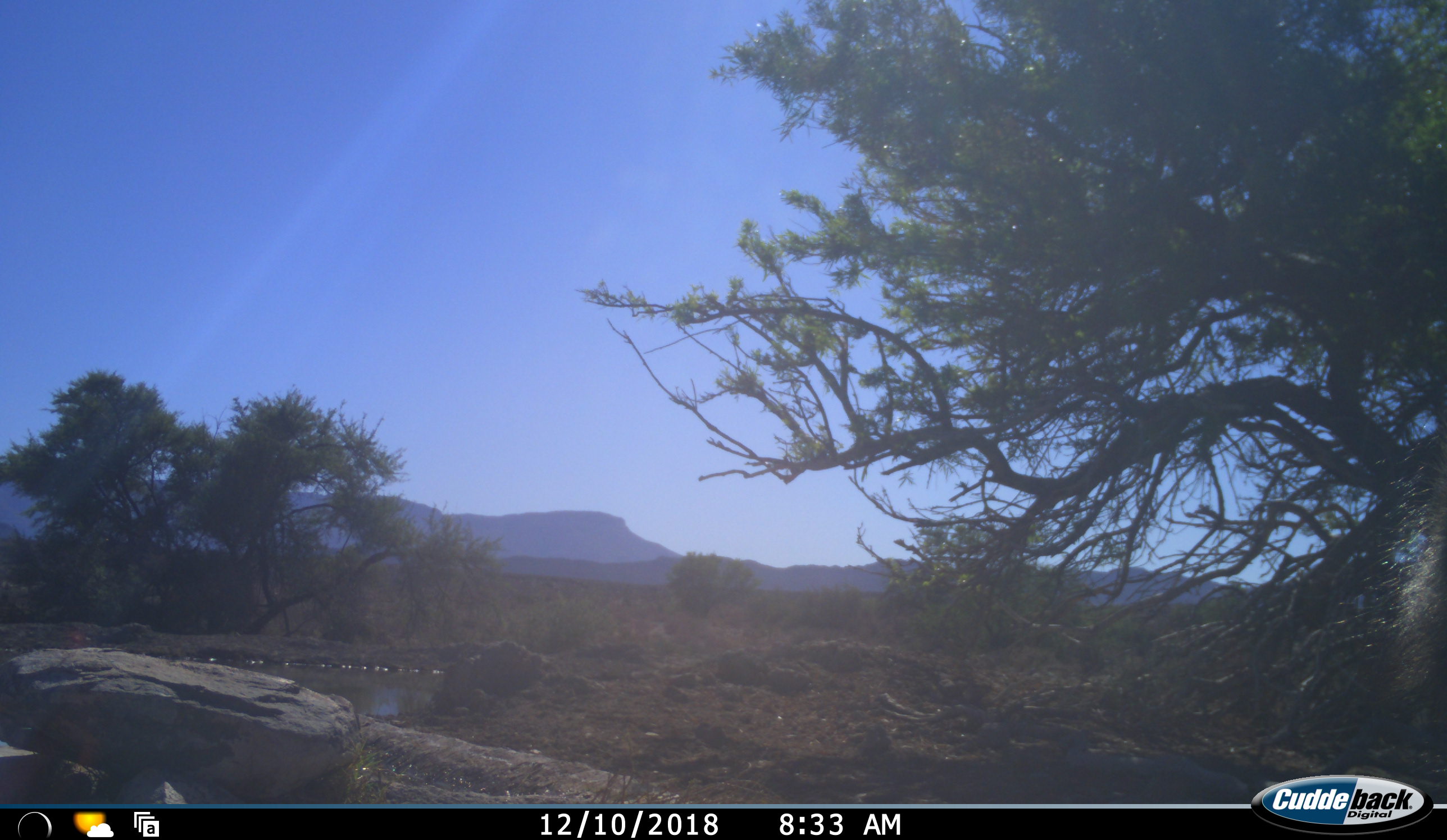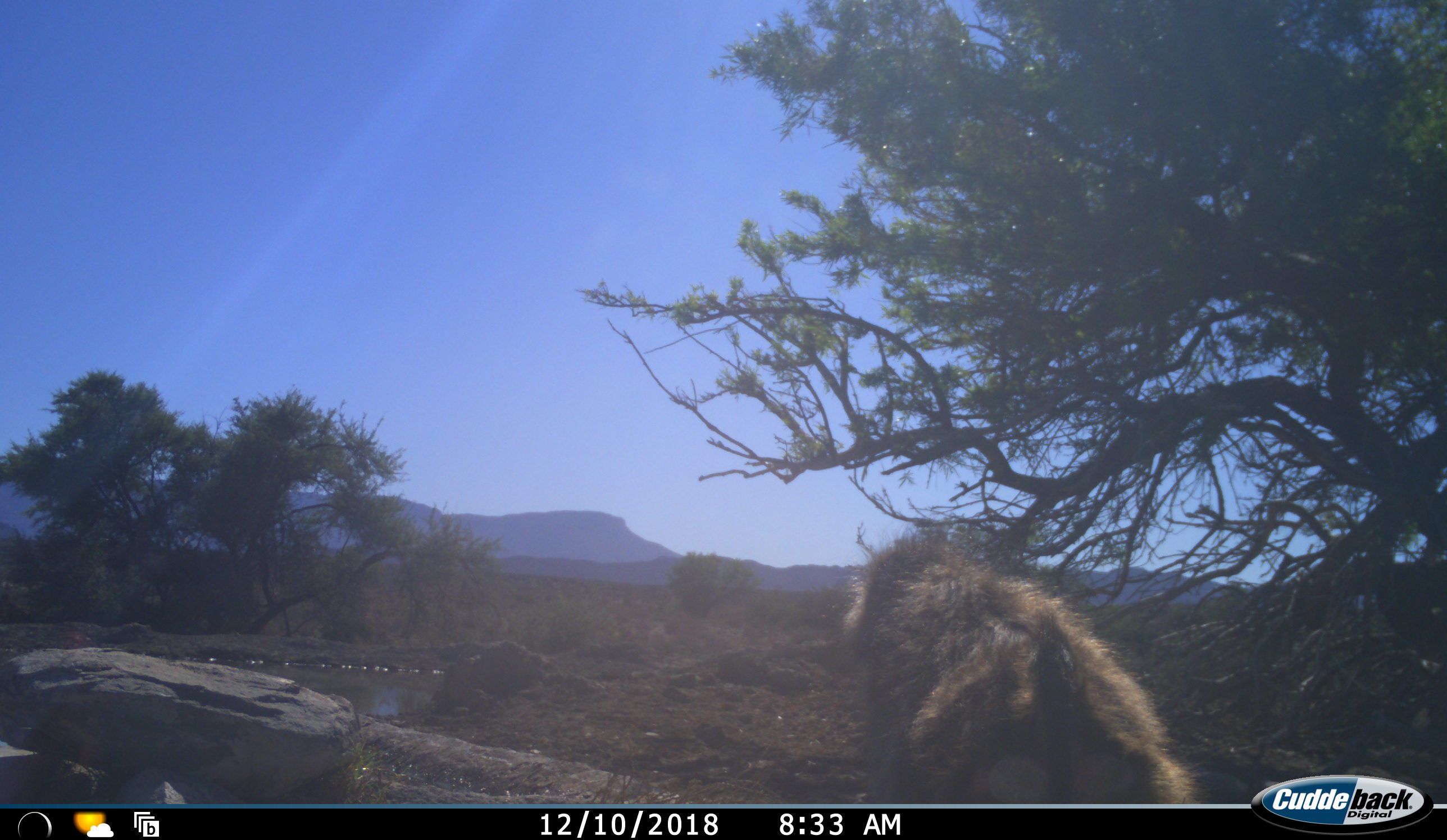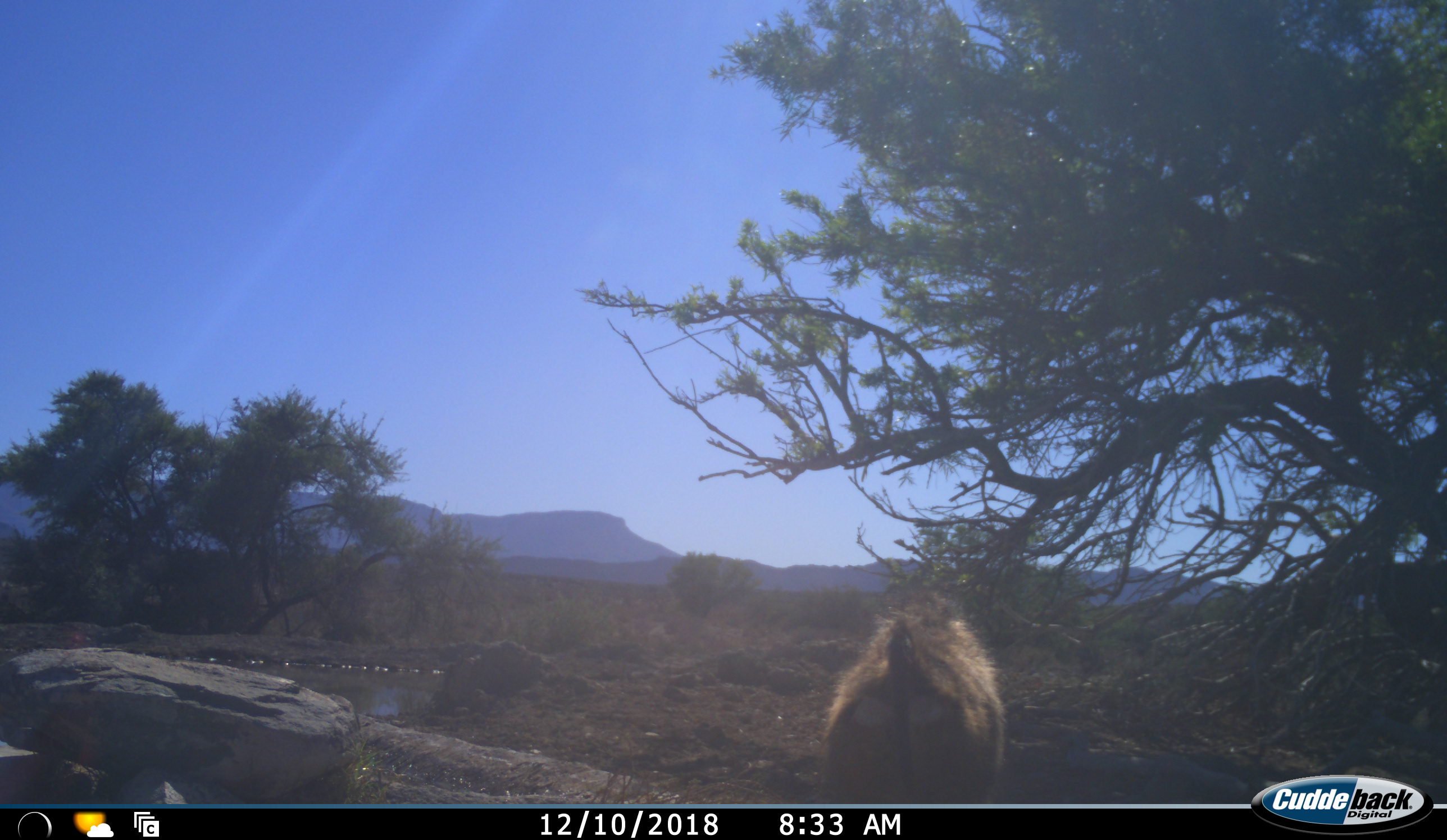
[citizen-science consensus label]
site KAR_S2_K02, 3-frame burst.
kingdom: Animalia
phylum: Chordata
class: Mammalia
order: Primates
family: Cercopithecidae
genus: Papio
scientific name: Papio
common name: baboon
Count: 1.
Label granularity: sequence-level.